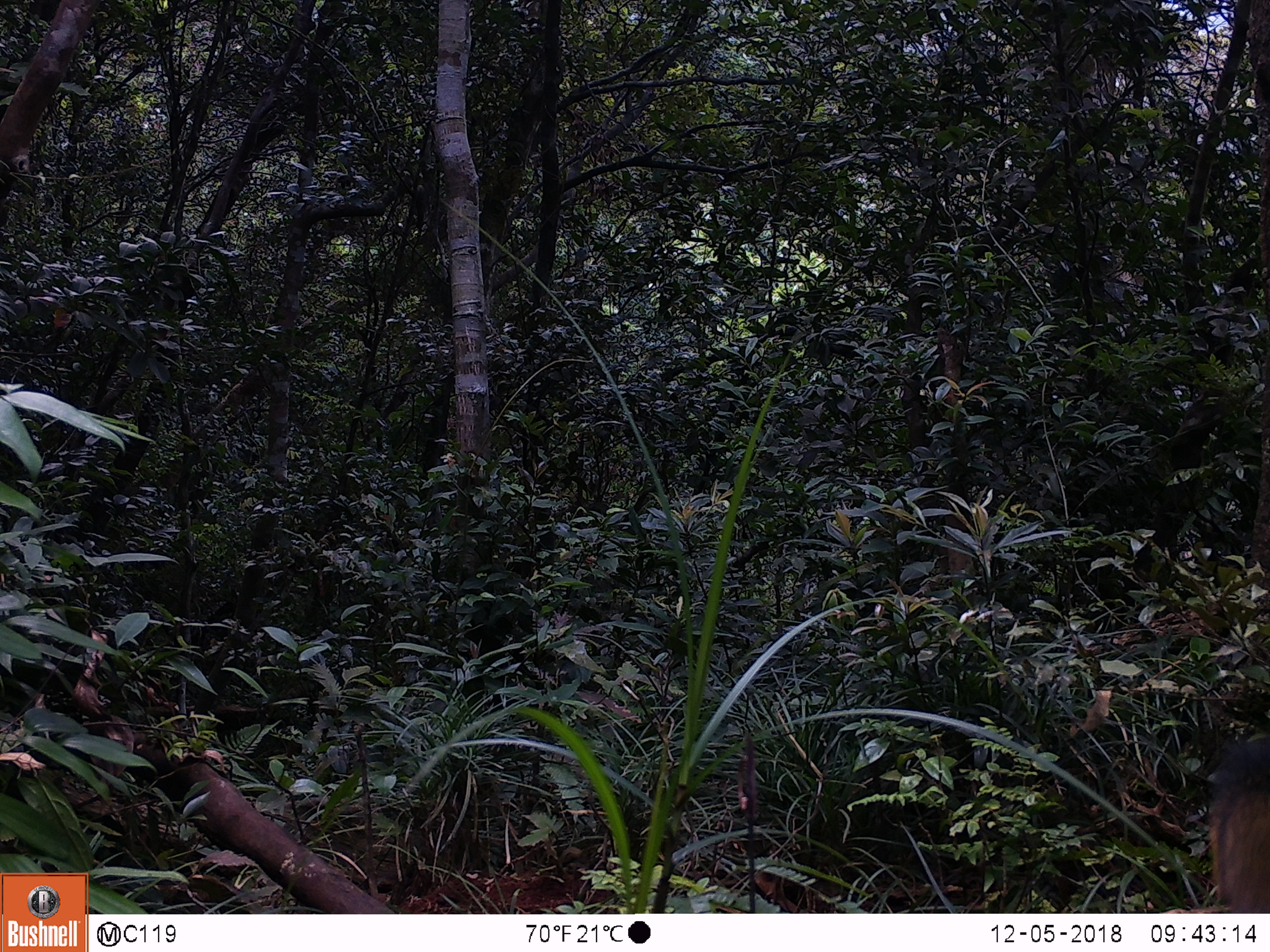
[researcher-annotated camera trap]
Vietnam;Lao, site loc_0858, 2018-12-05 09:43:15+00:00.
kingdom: Animalia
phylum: Chordata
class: Mammalia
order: Rodentia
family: Sciuridae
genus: Sciurus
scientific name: Sciurus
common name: squirrel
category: unidentified squirrel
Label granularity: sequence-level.